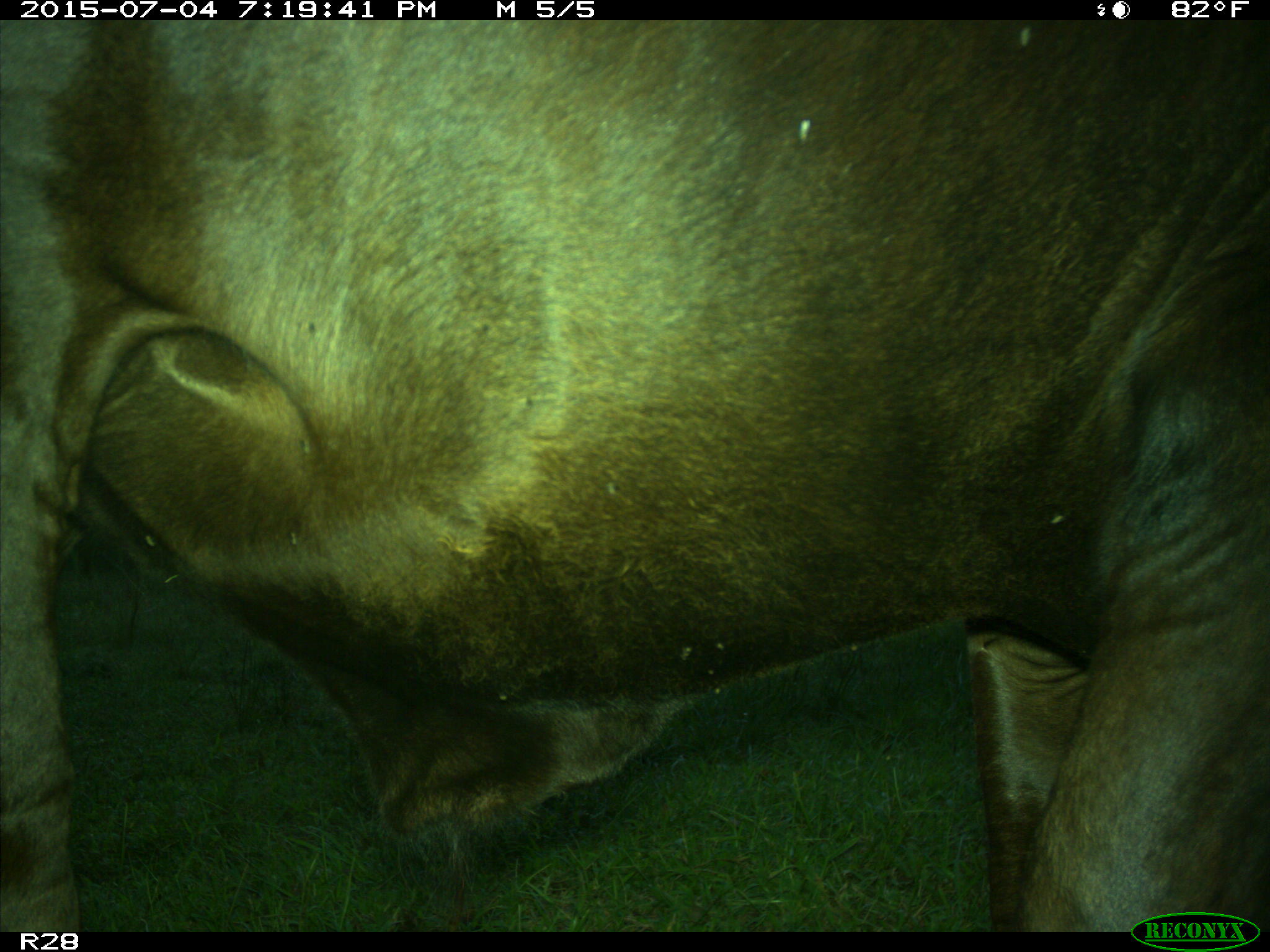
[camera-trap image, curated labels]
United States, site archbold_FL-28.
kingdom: Animalia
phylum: Chordata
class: Mammalia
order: Artiodactyla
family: Bovidae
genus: Bos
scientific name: Bos taurus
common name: domestic cow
Bos taurus (domestic cow).